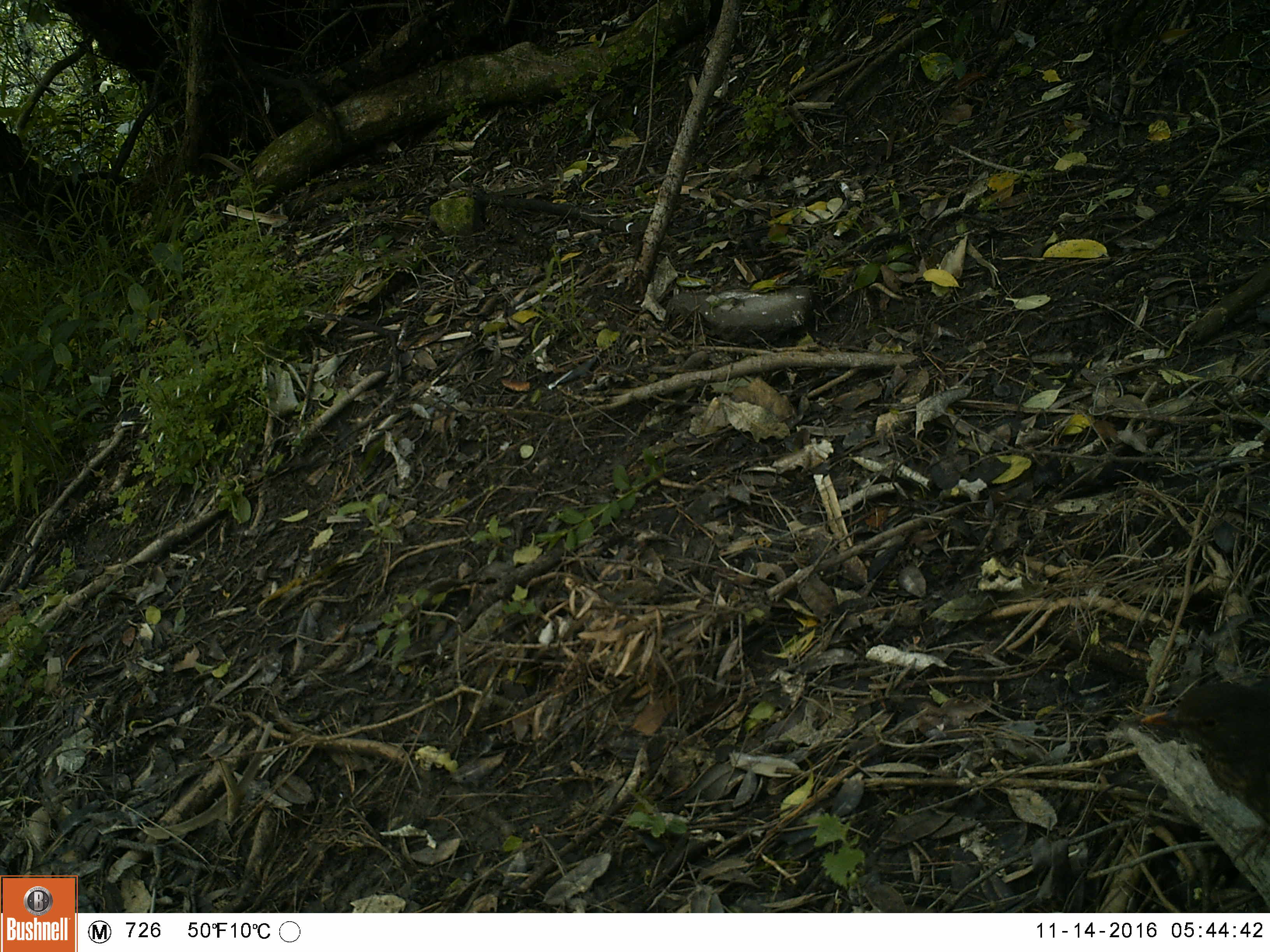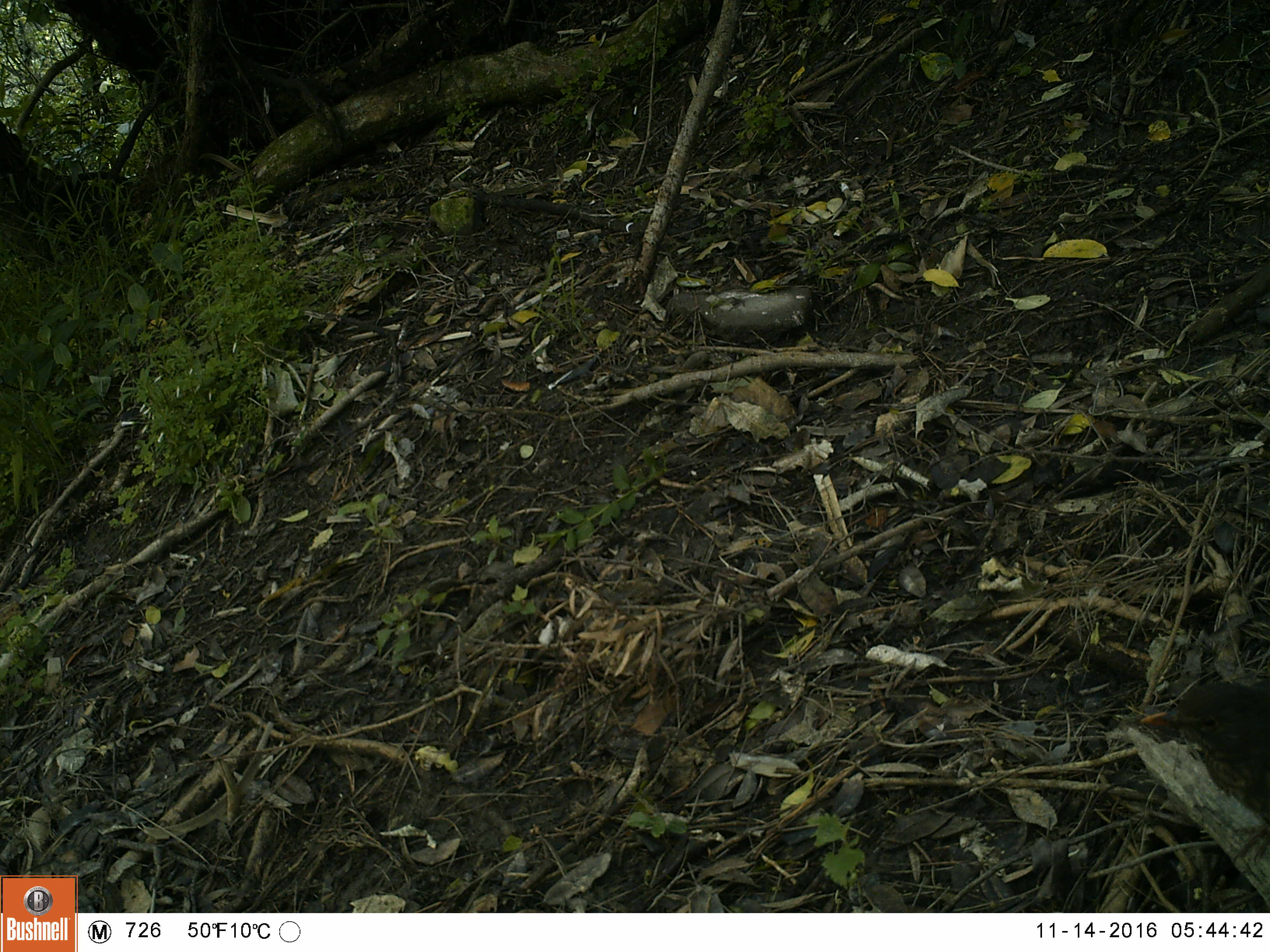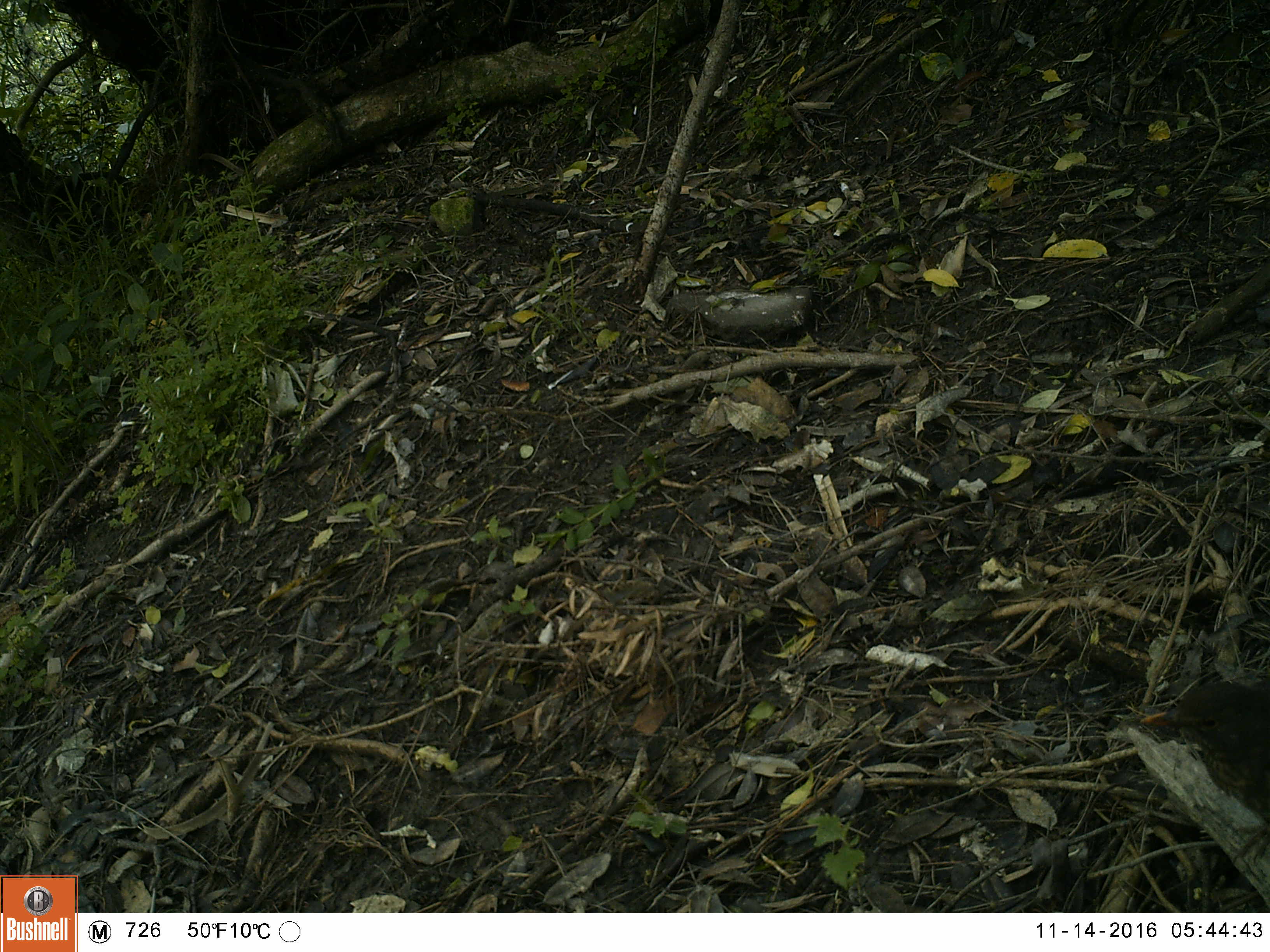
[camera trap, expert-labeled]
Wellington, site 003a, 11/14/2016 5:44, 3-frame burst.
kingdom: Animalia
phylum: Chordata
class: Aves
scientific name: Aves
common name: bird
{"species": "bird (Aves)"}